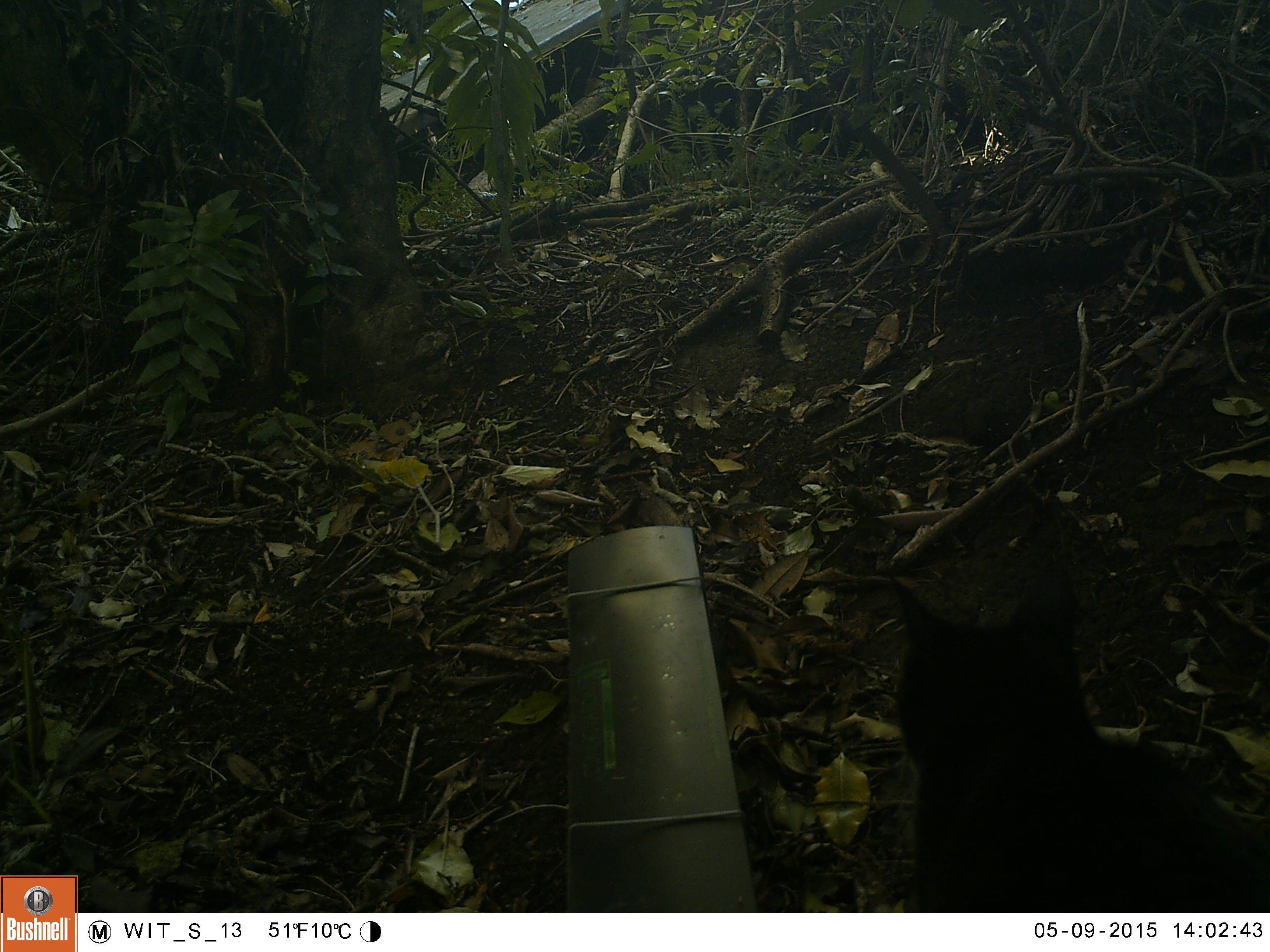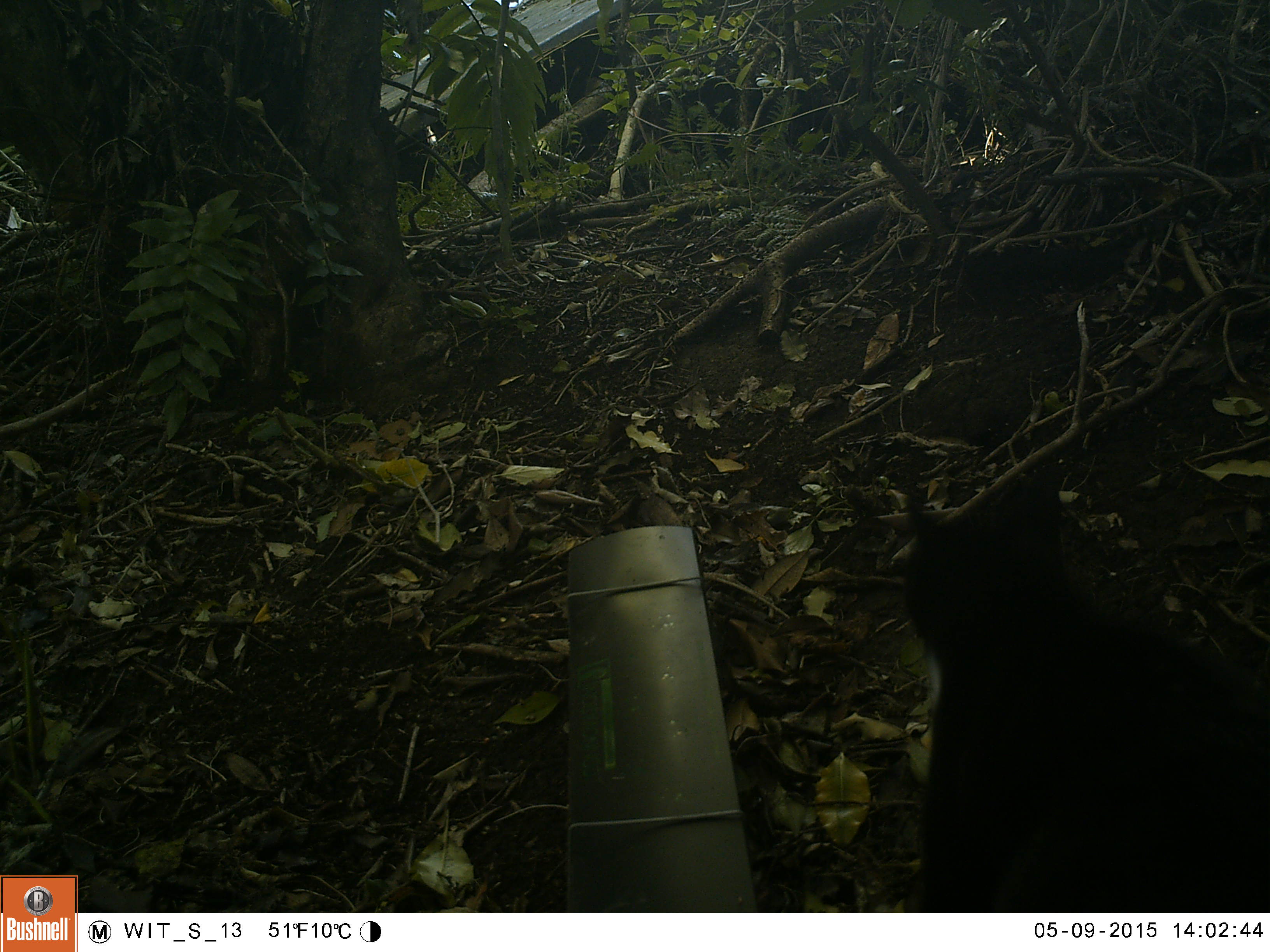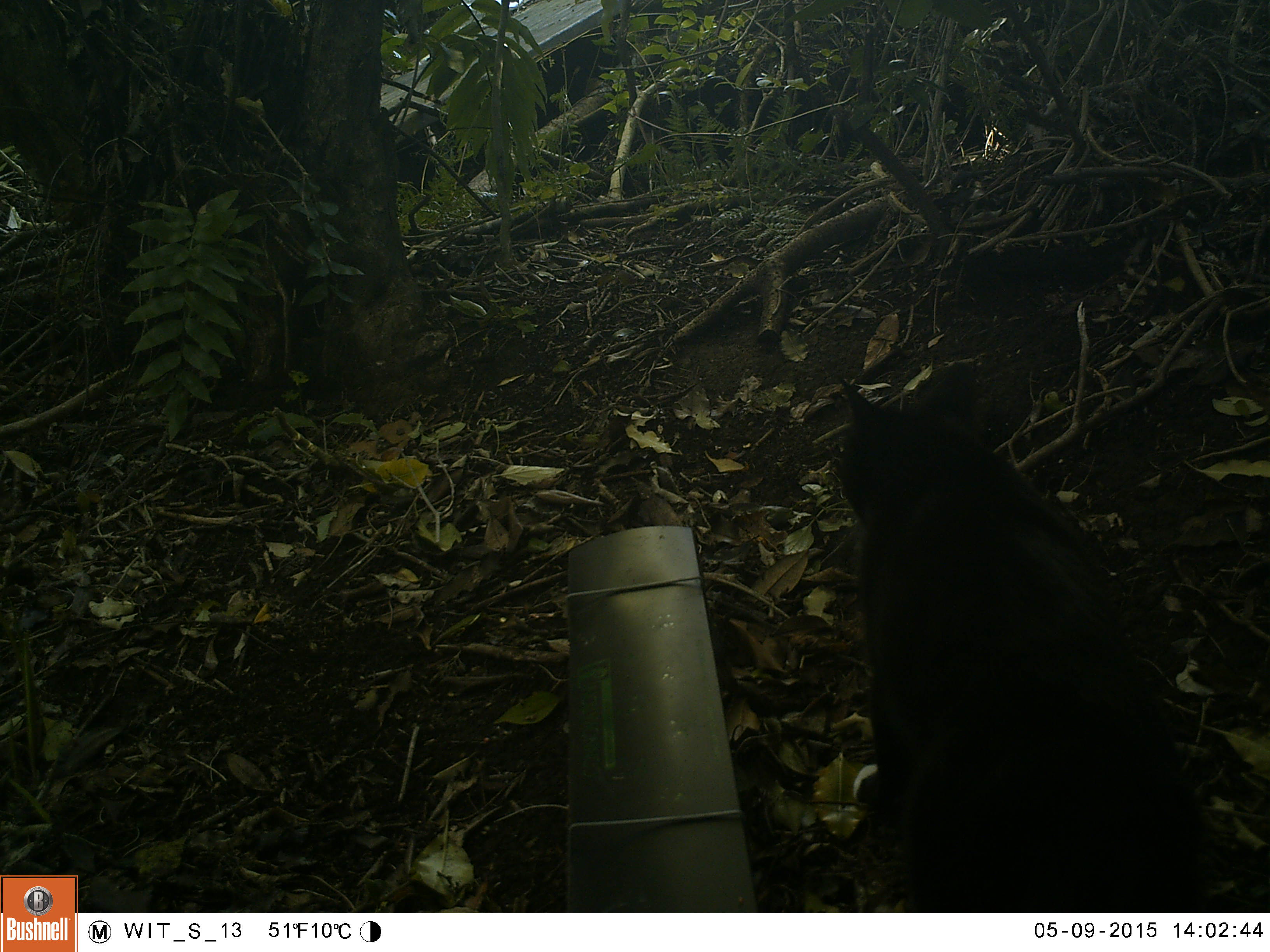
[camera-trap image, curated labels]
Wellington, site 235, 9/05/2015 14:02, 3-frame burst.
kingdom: Animalia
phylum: Chordata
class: Mammalia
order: Carnivora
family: Felidae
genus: Felis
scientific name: Felis catus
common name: cat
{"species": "cat (Felis catus)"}